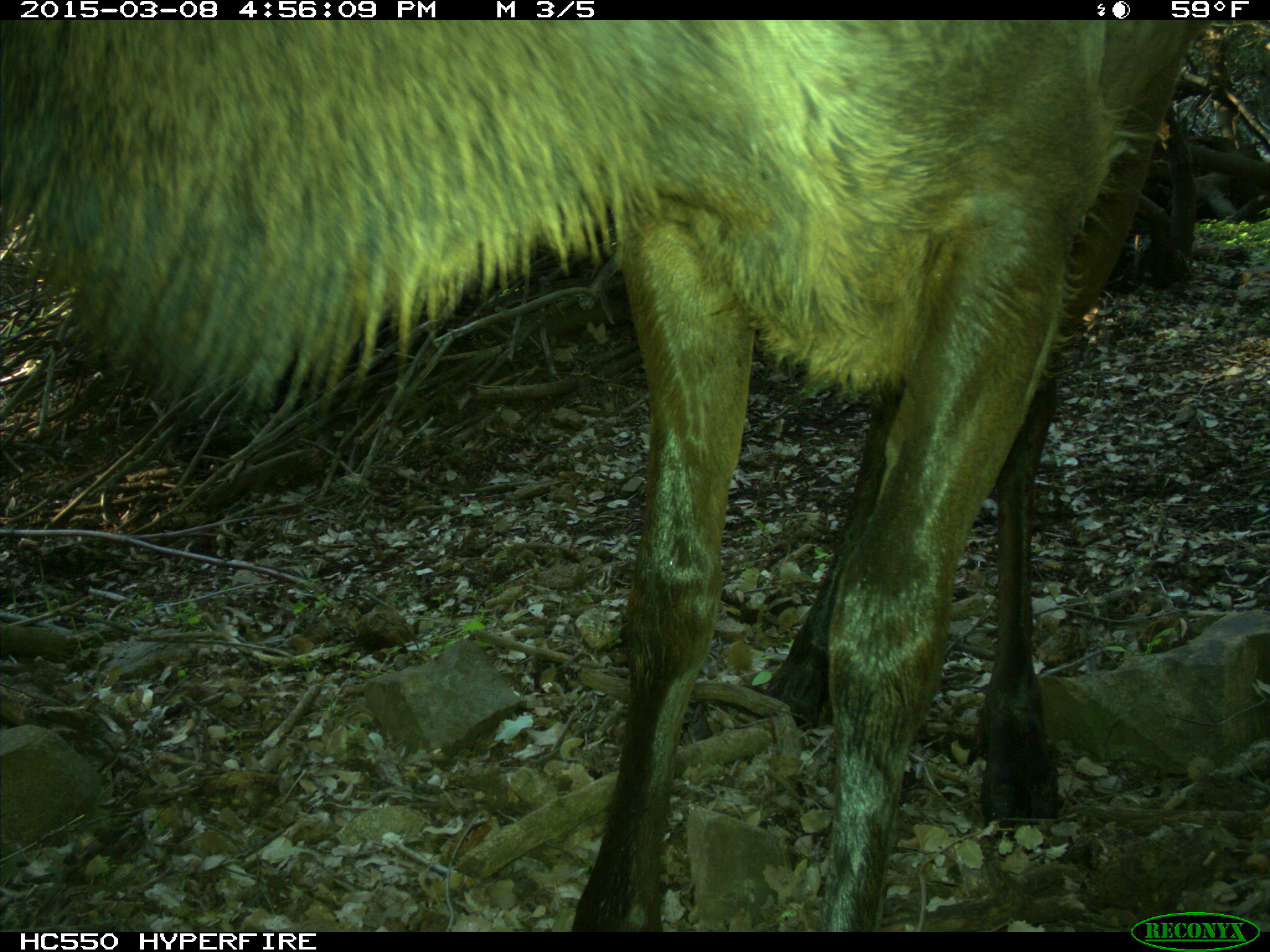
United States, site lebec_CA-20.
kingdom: Animalia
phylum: Chordata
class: Mammalia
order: Artiodactyla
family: Cervidae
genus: Cervus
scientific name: Cervus canadensis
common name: elk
Cervus canadensis (elk).